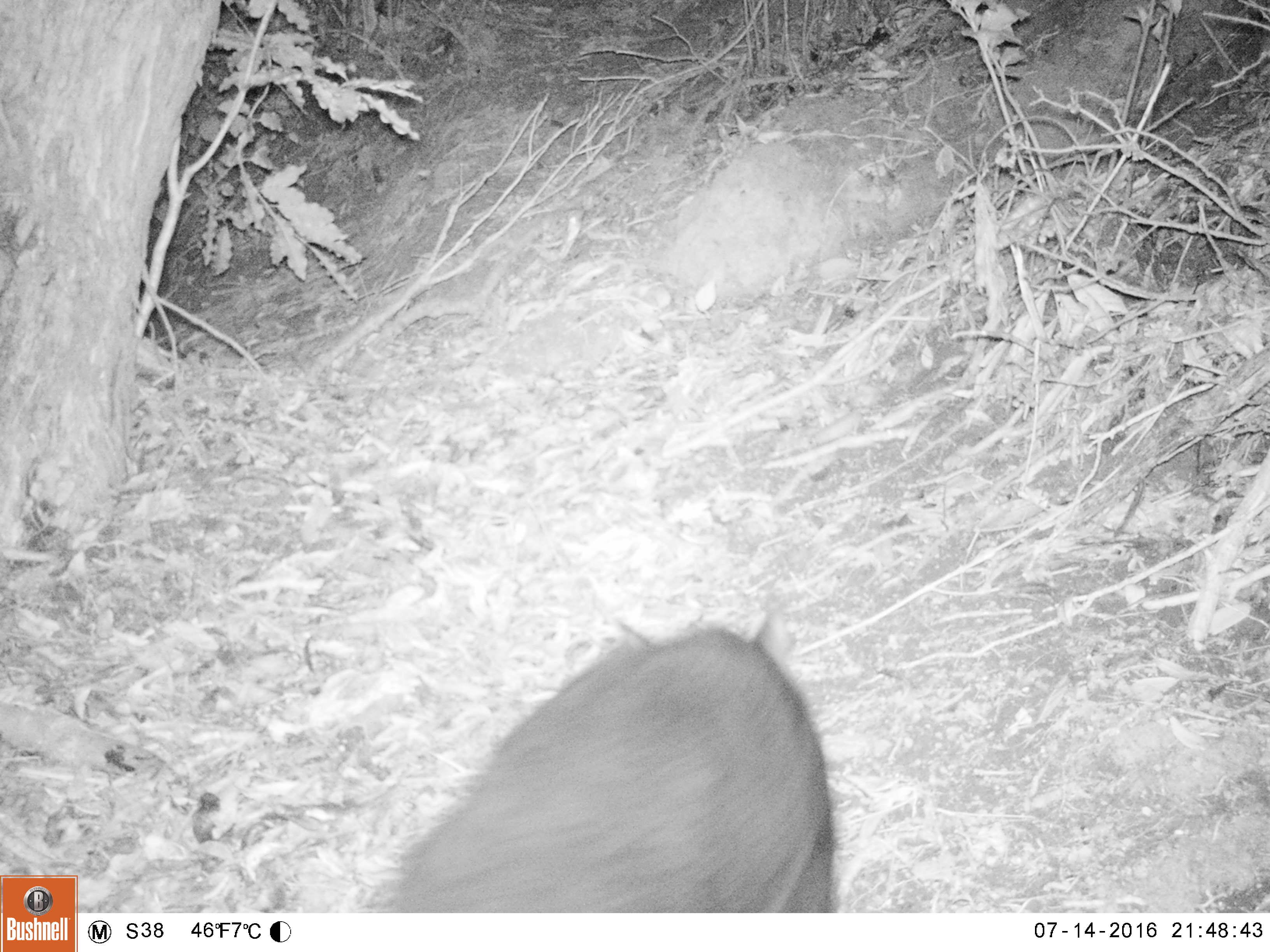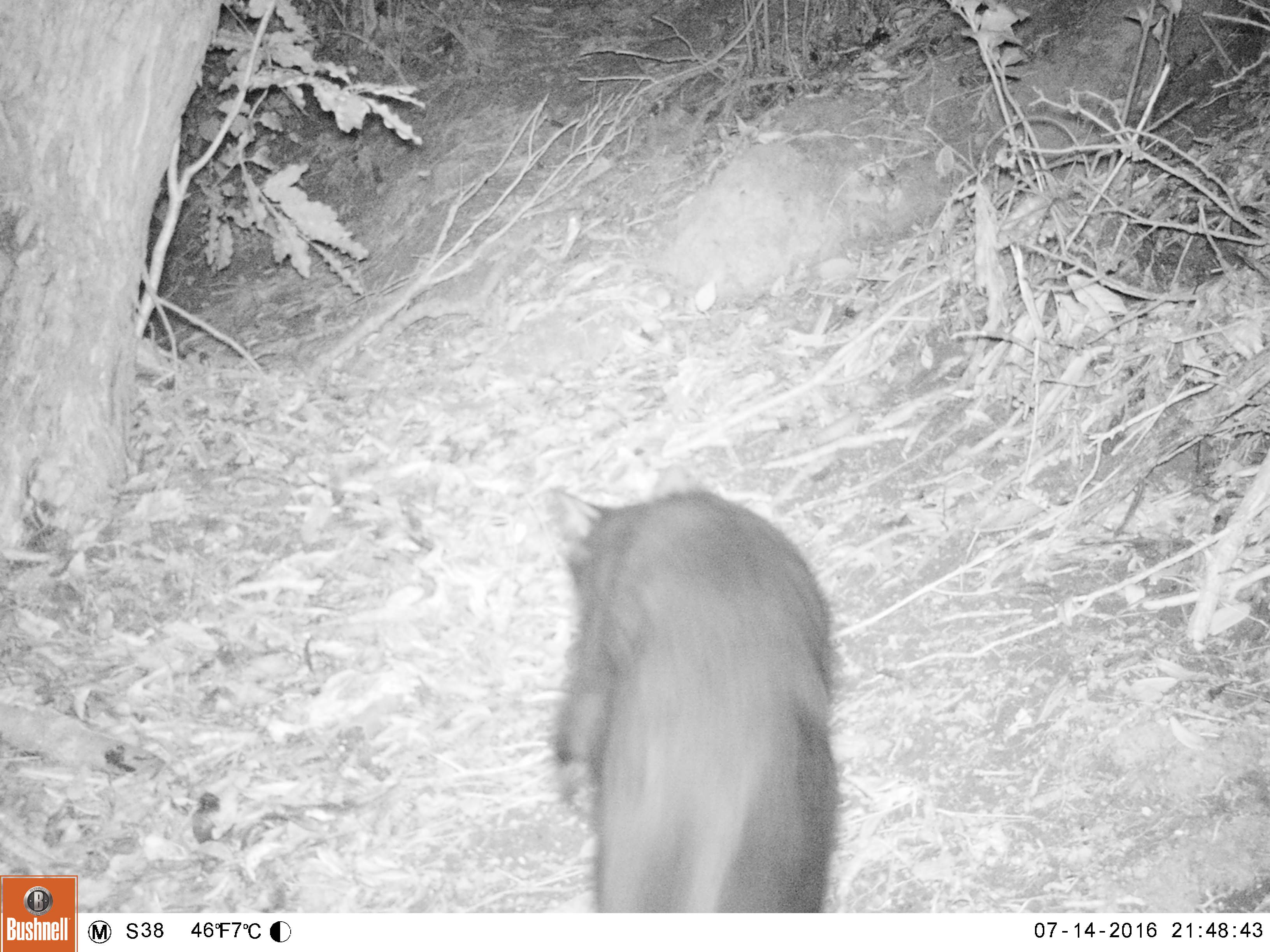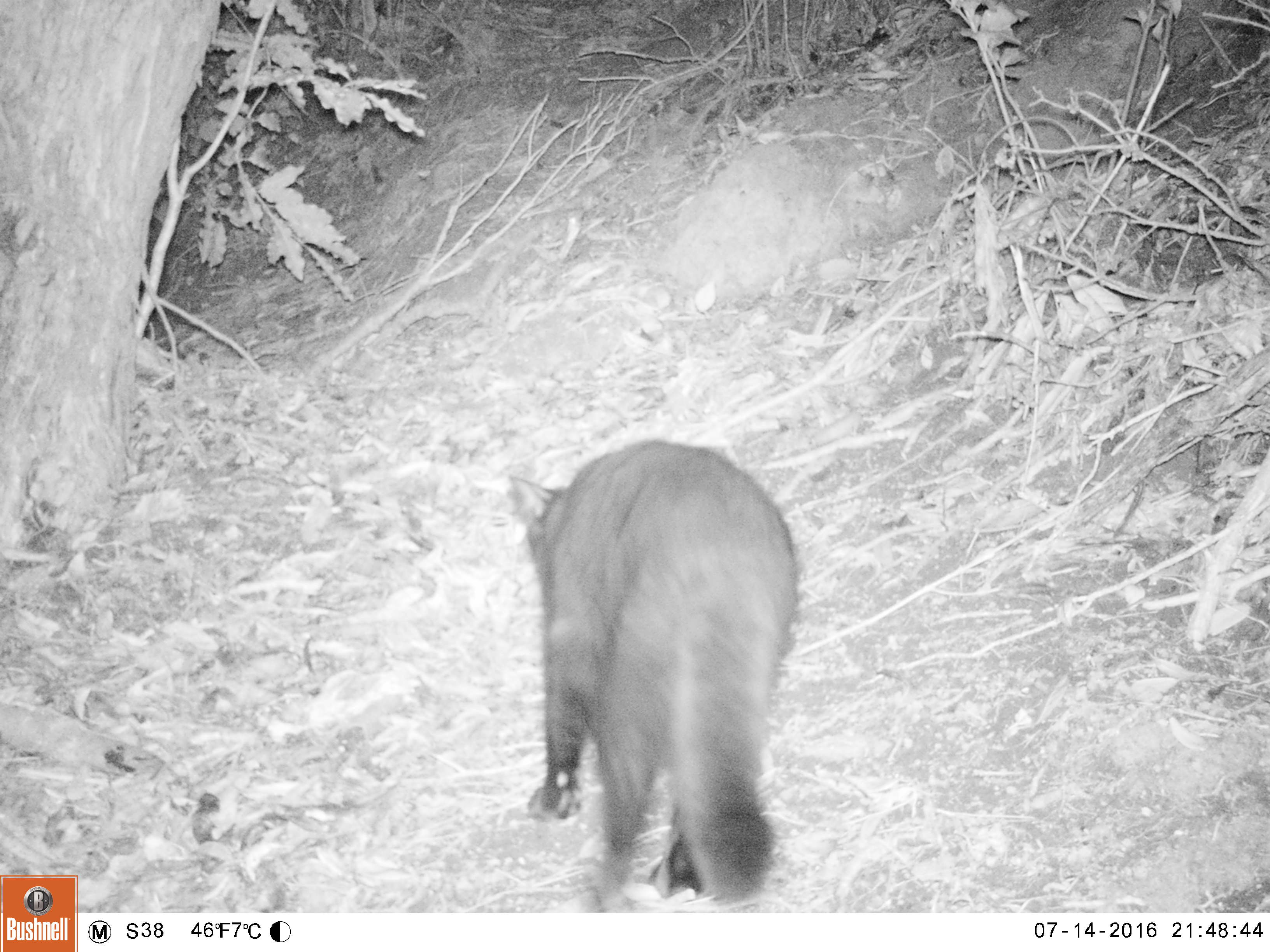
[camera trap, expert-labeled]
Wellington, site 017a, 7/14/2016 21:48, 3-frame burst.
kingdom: Animalia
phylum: Chordata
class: Mammalia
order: Carnivora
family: Felidae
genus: Felis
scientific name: Felis catus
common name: cat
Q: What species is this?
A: Cat (Felis catus).